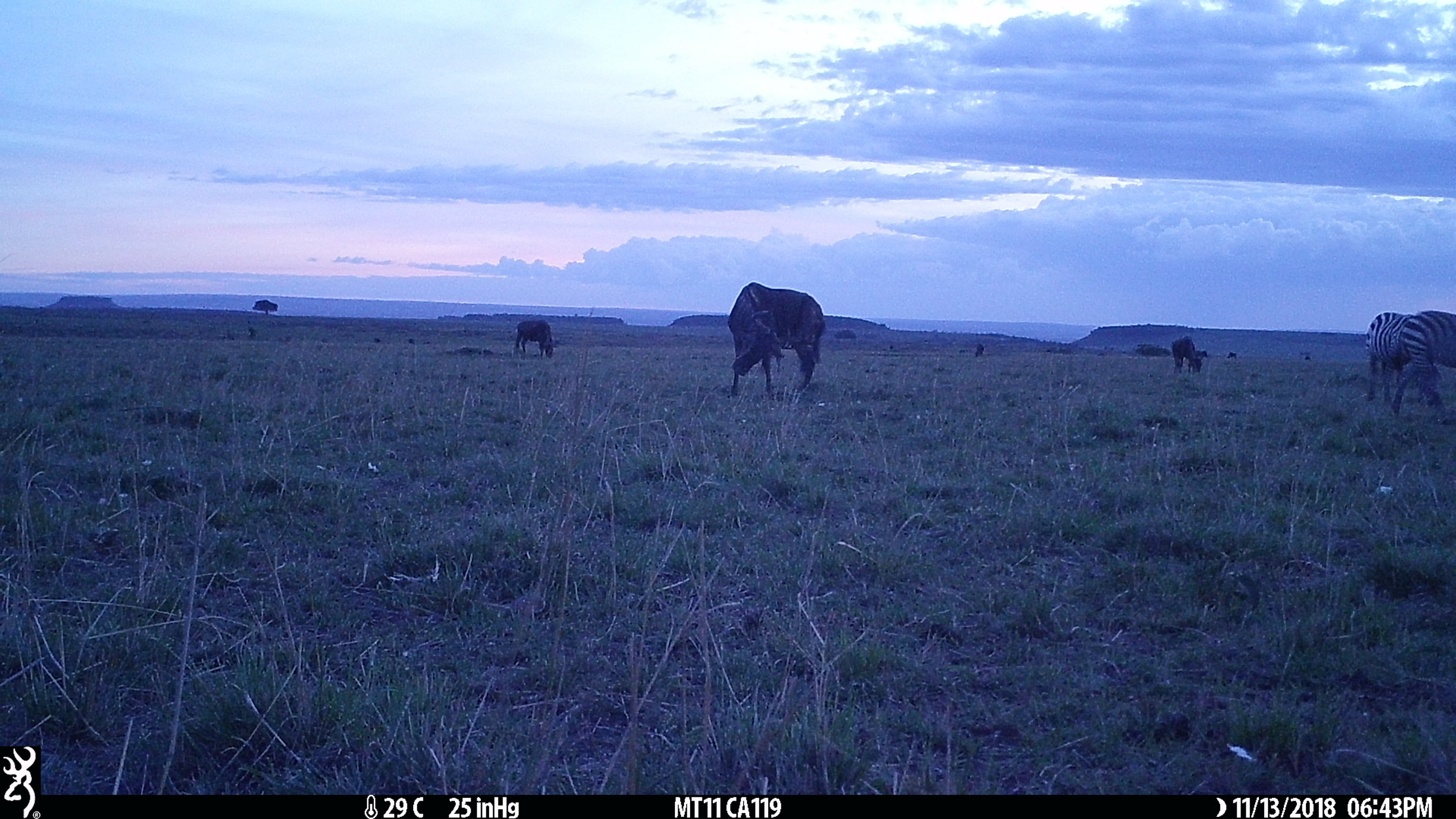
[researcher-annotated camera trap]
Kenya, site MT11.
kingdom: Animalia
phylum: Chordata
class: Mammalia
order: Artiodactyla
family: Bovidae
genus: Connochaetes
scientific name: Connochaetes taurinus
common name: blue wildebeest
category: wildebeest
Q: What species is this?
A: Wildebeest (blue wildebeest) (Connochaetes taurinus).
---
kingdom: Animalia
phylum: Chordata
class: Mammalia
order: Perissodactyla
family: Equidae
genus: Equus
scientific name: Equus quagga burchellii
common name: burchell's zebra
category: zebra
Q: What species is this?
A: Zebra (burchell's zebra) (Equus quagga burchellii).